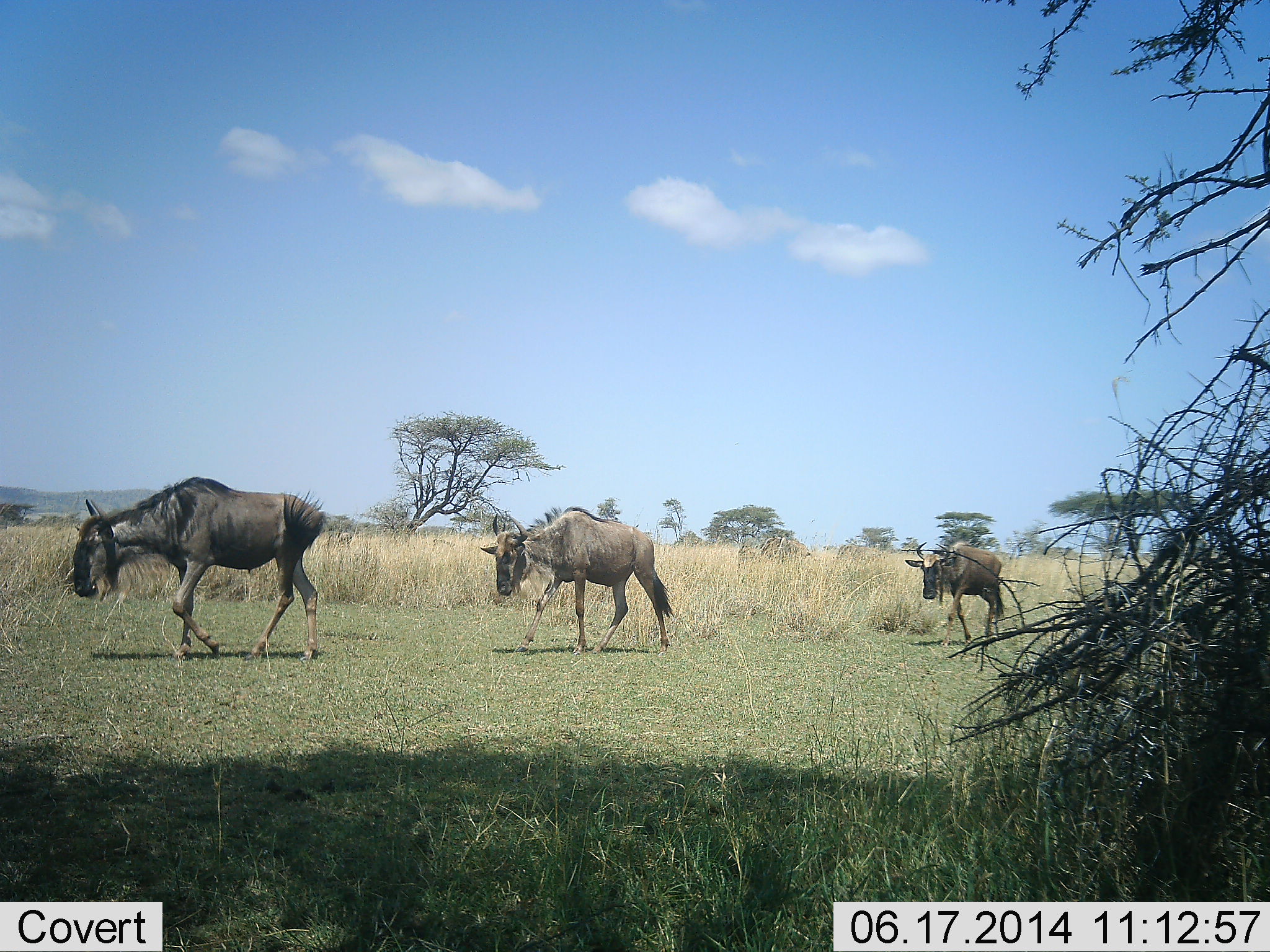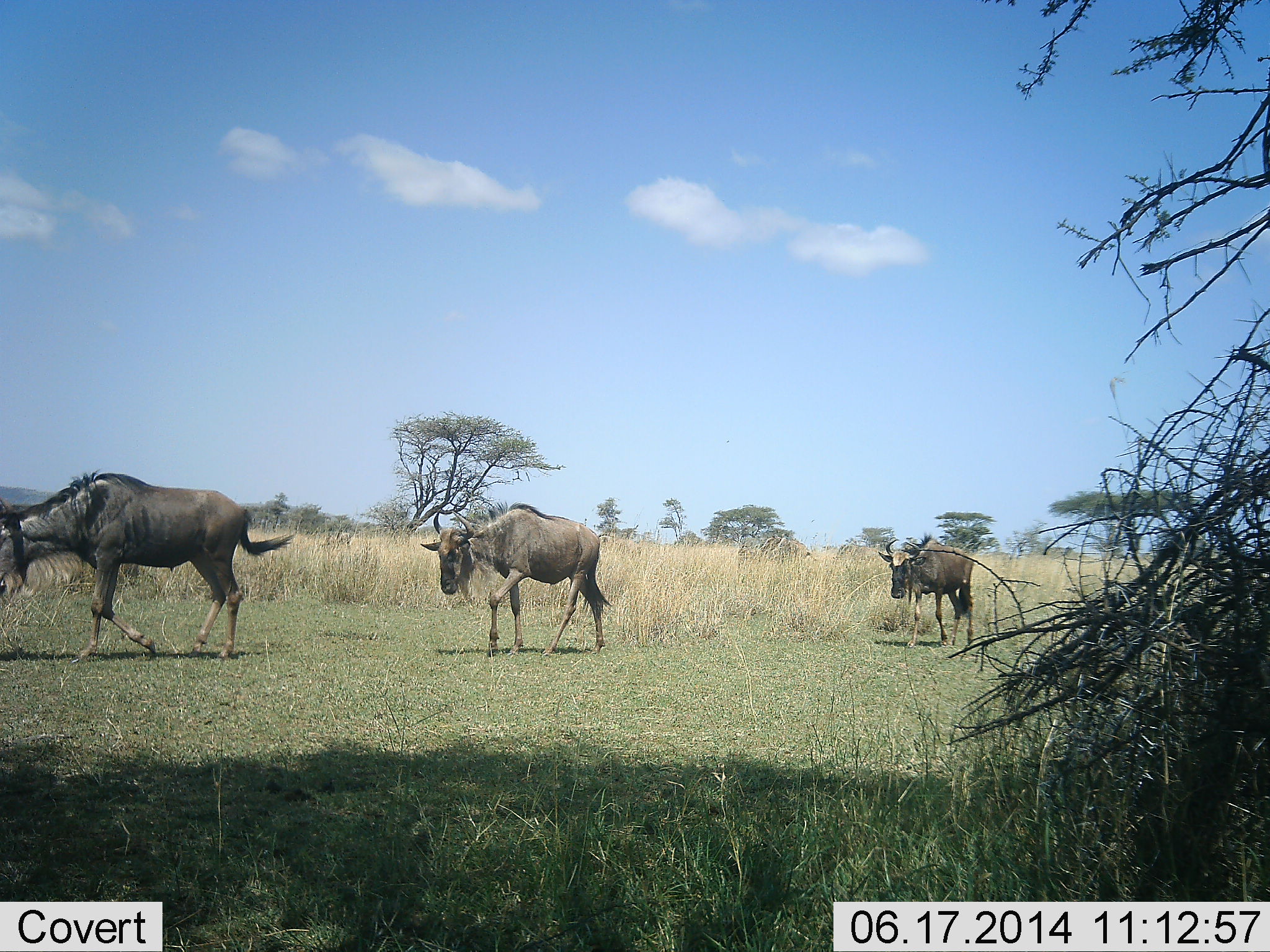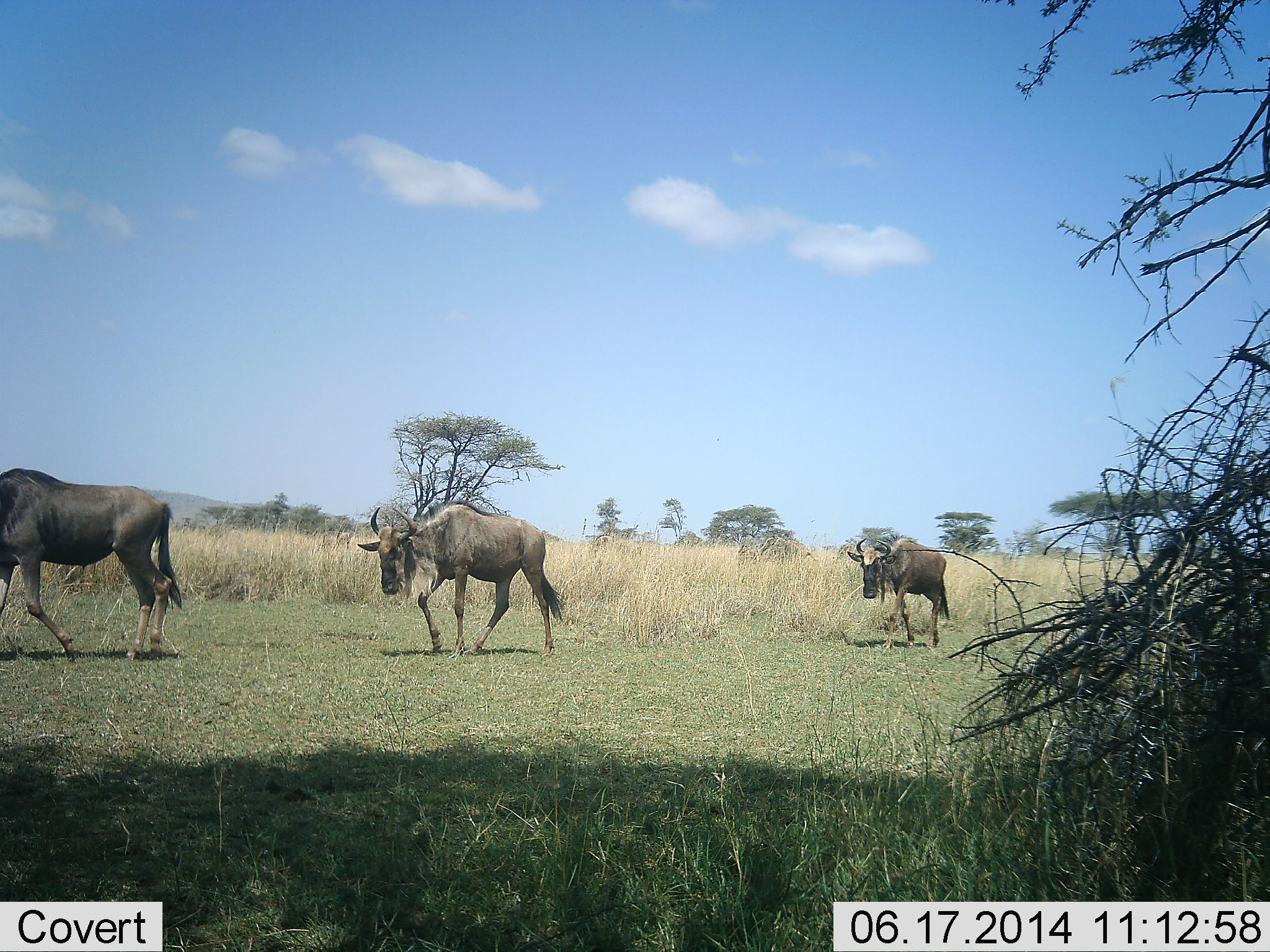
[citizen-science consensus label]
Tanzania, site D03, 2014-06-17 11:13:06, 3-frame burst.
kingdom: Animalia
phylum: Chordata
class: Mammalia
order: Artiodactyla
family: Bovidae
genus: Connochaetes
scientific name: Connochaetes taurinus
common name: blue wildebeest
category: wildebeest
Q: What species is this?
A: Wildebeest (blue wildebeest) (Connochaetes taurinus).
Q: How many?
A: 3.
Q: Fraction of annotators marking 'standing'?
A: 9%.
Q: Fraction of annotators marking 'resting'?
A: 0%.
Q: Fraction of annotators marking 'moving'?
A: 100%.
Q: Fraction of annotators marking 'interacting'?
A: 0%.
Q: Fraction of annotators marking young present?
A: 0%.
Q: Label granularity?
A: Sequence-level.